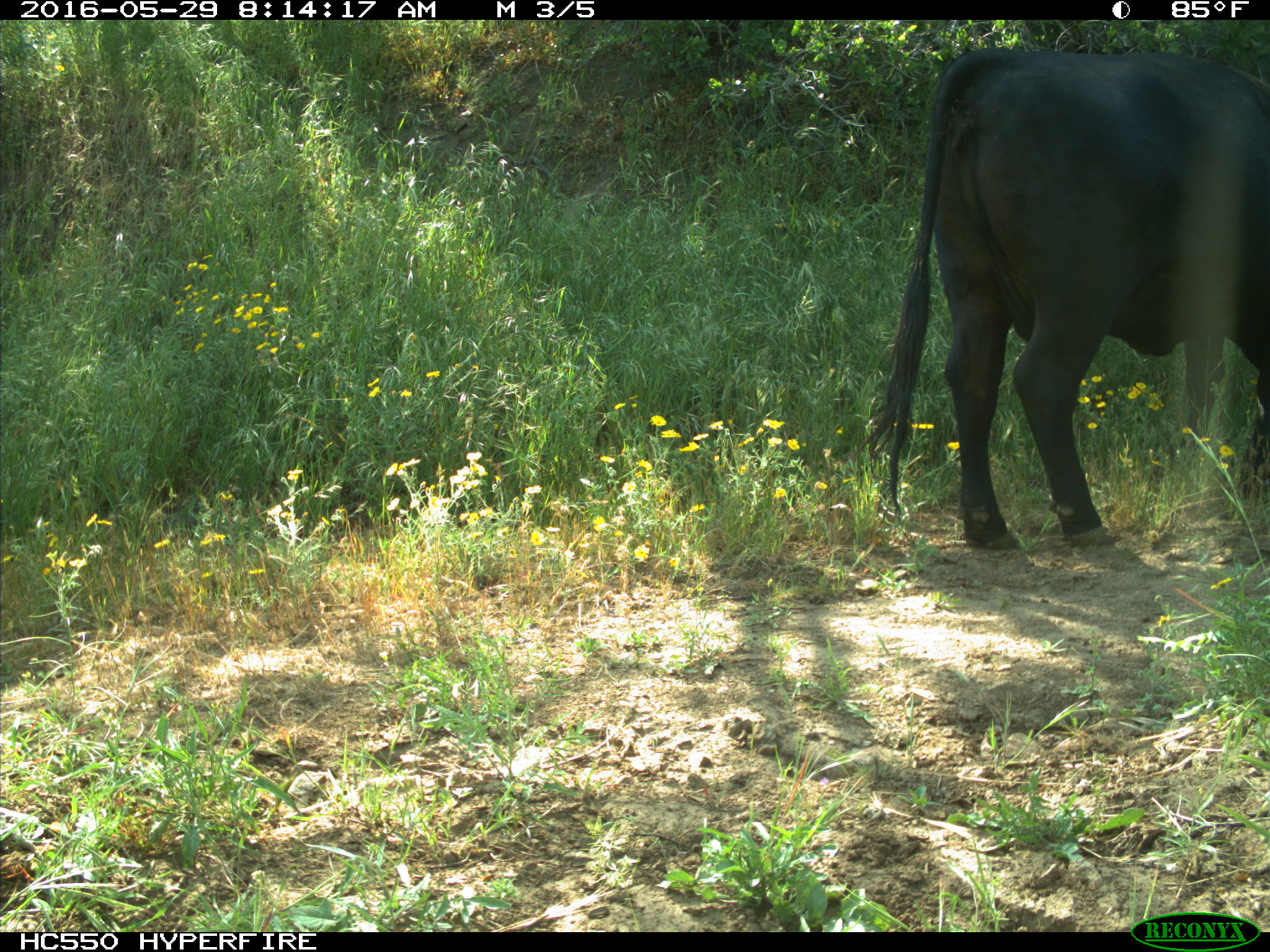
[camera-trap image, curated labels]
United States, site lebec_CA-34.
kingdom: Animalia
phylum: Chordata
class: Mammalia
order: Artiodactyla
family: Bovidae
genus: Bos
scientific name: Bos taurus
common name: domestic cow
Bos taurus (domestic cow).